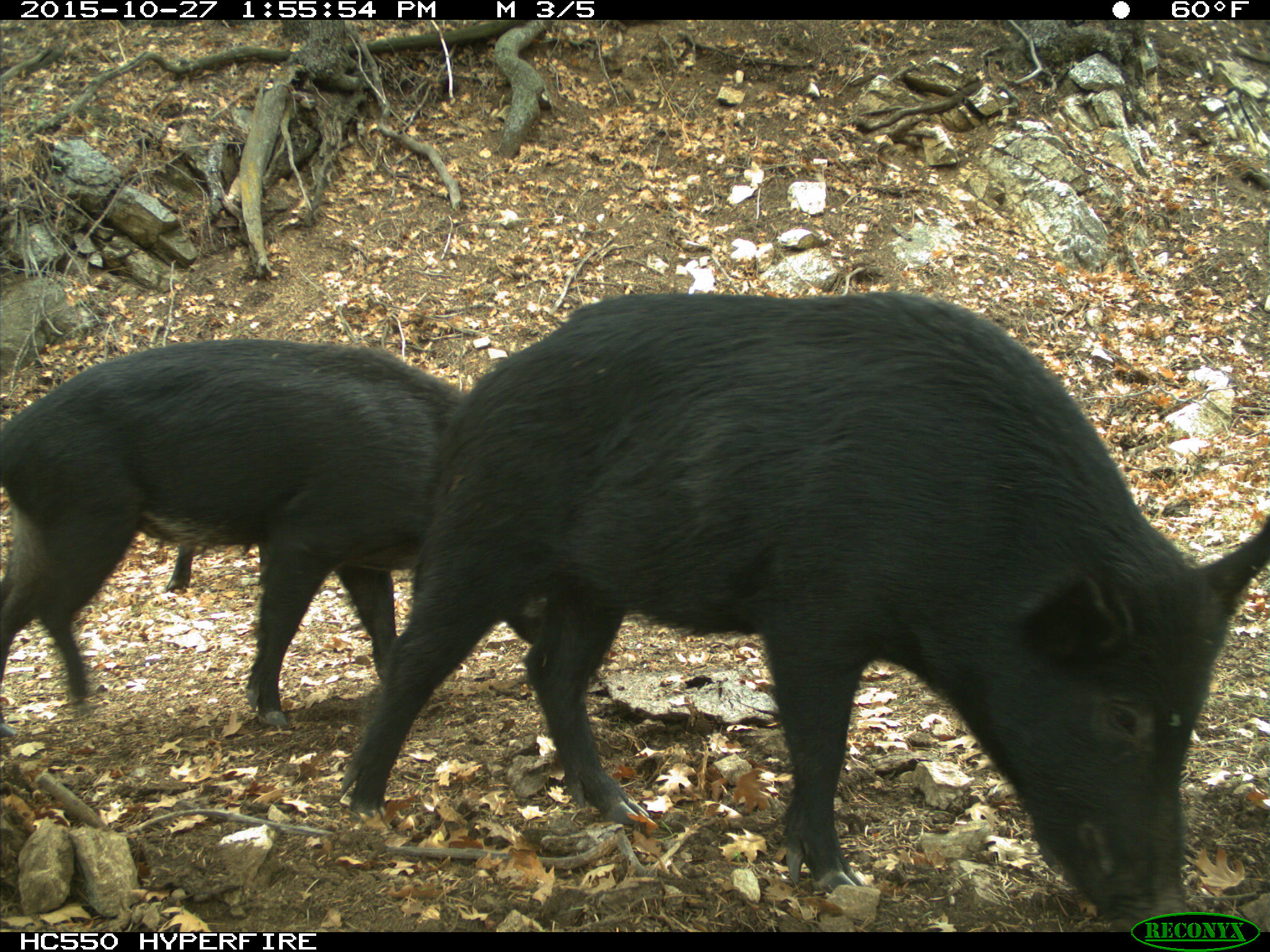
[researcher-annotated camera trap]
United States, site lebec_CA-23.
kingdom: Animalia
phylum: Chordata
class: Mammalia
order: Artiodactyla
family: Suidae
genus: Sus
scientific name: Sus scrofa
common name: wild boar